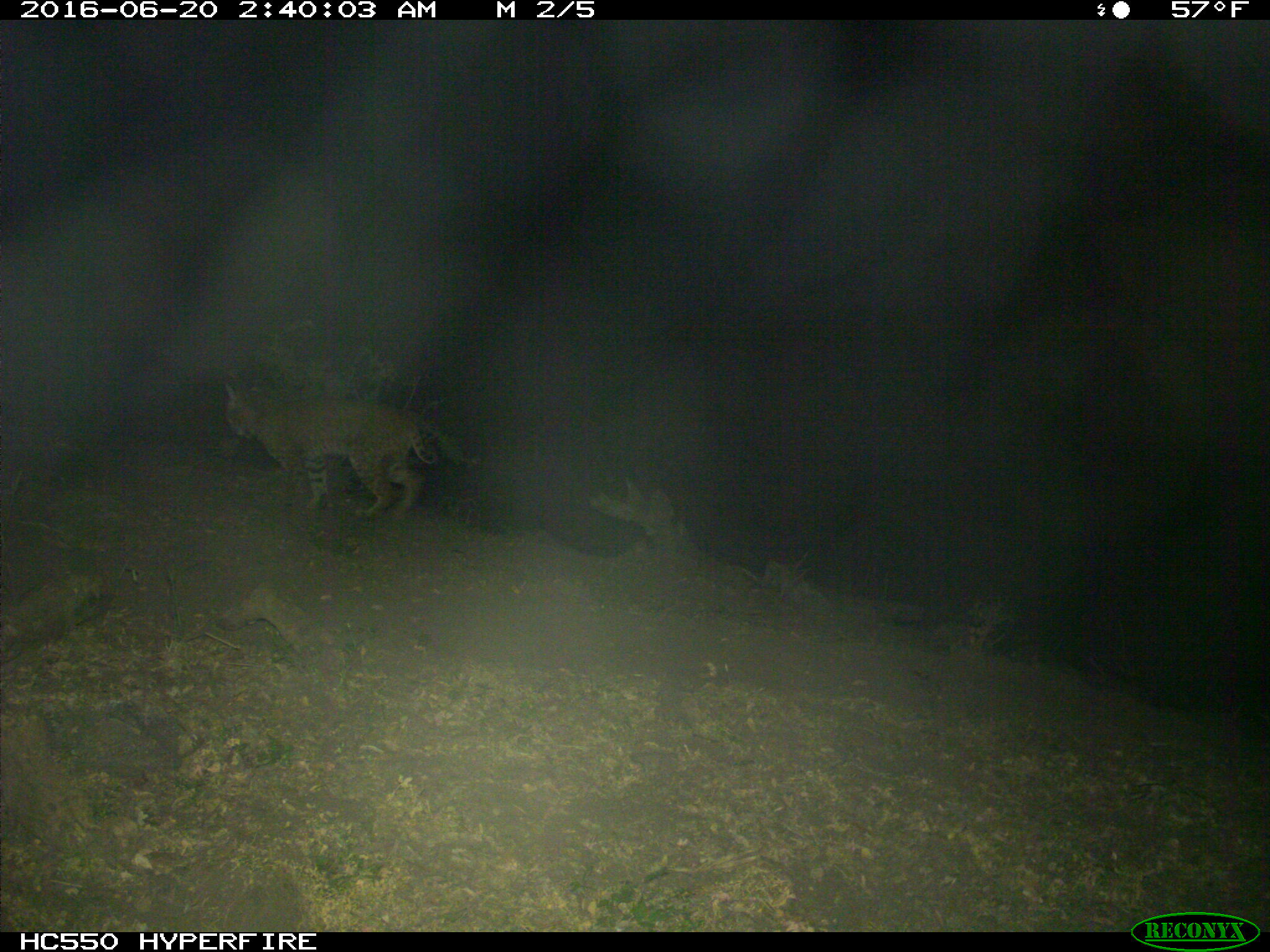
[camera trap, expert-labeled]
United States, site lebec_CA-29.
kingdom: Animalia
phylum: Chordata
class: Mammalia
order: Carnivora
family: Felidae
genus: Lynx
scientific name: Lynx rufus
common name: bobcat